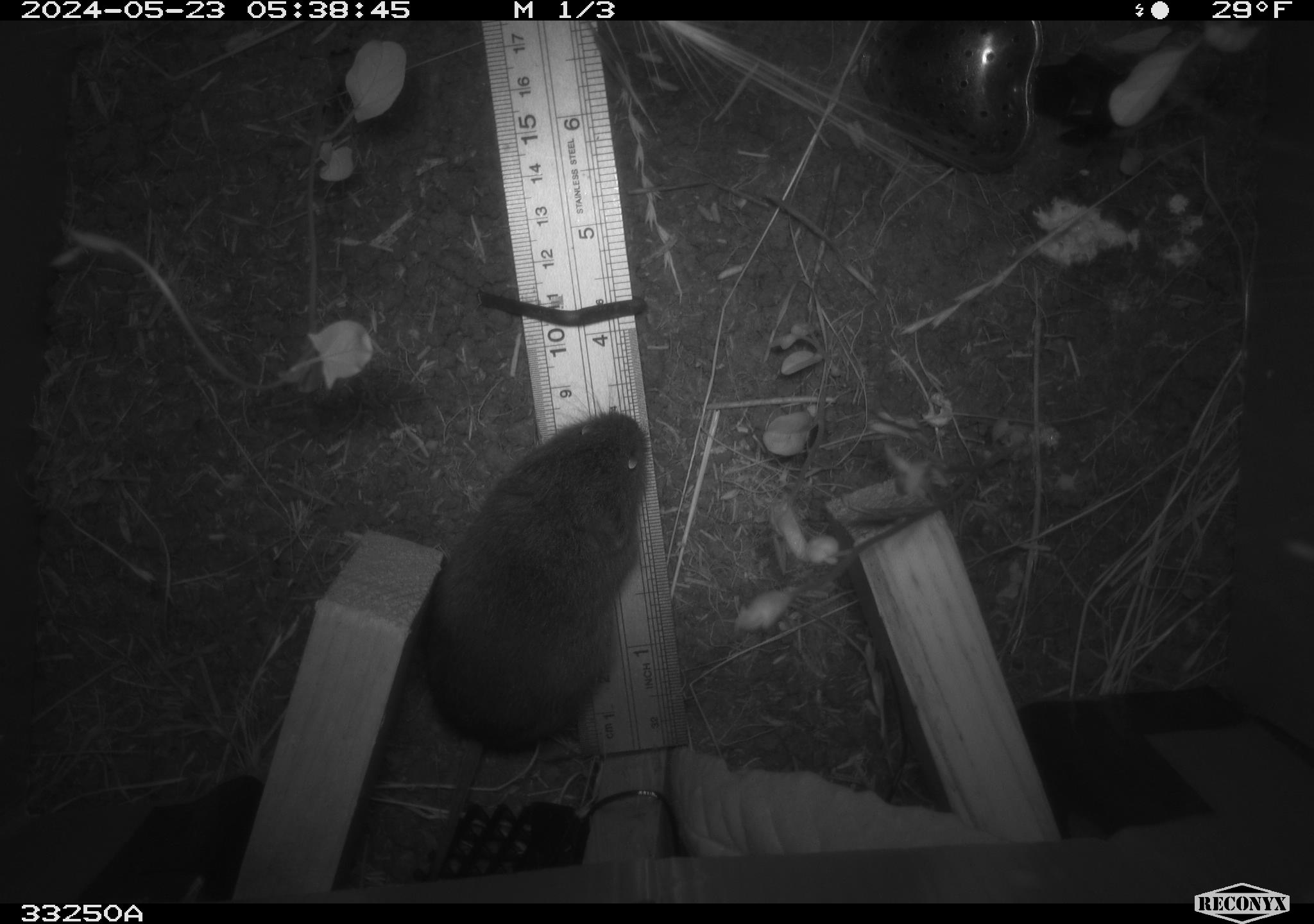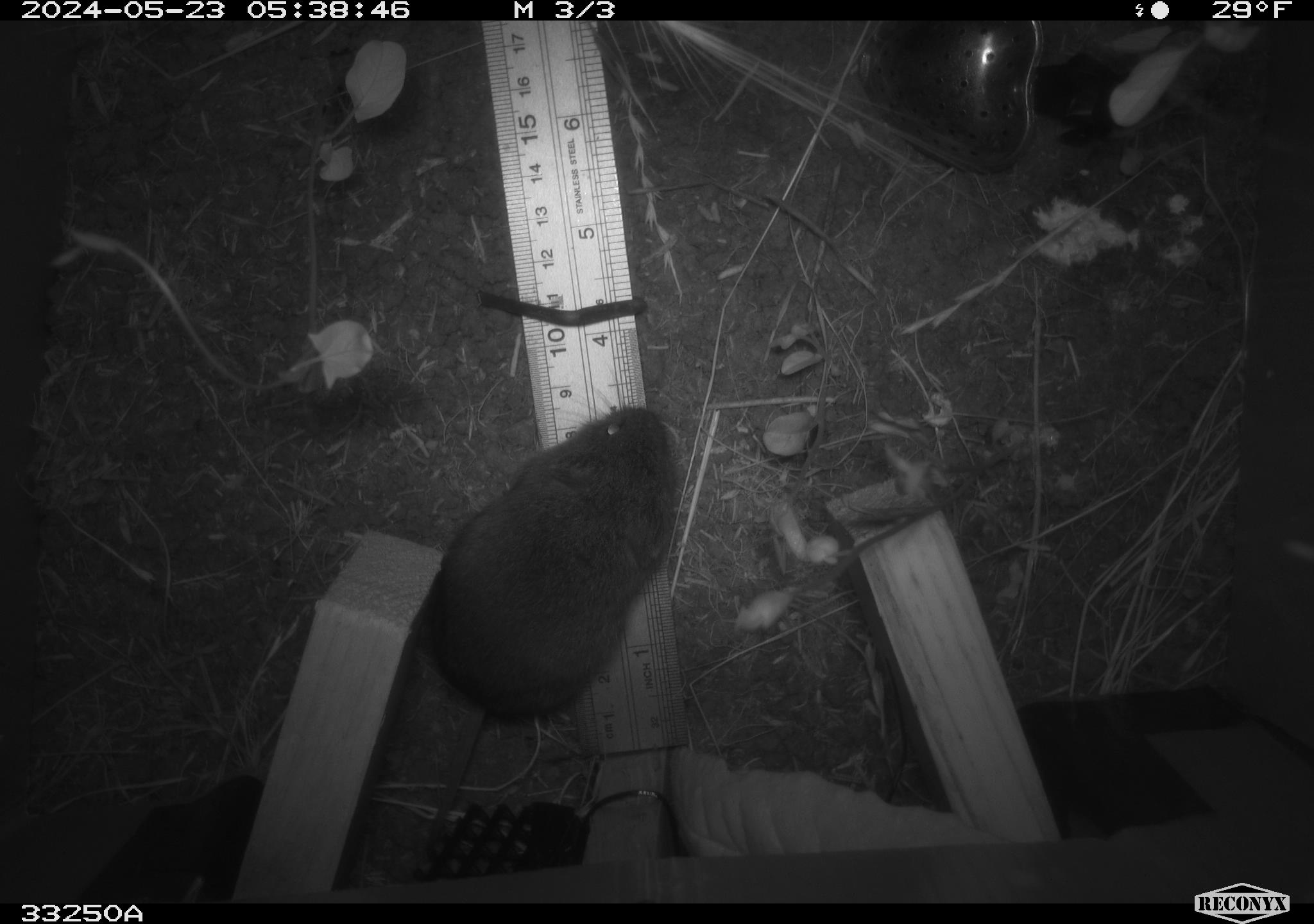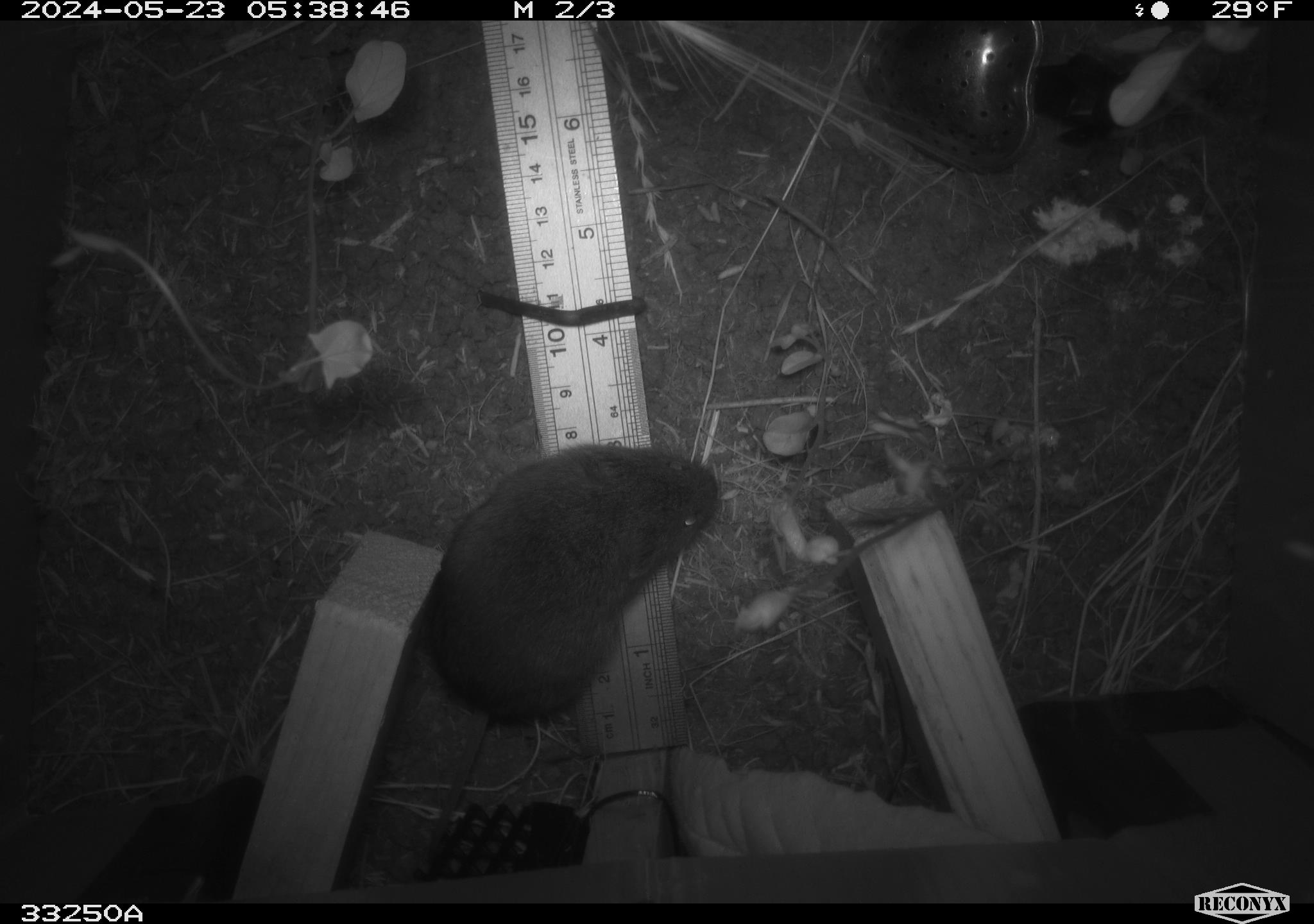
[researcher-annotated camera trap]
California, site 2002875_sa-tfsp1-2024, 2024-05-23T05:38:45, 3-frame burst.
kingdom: Animalia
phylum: Chordata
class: Mammalia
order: Rodentia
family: Cricetidae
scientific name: Arvicolinae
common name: voles, lemmings, and muskrats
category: arvicolinae subfamily